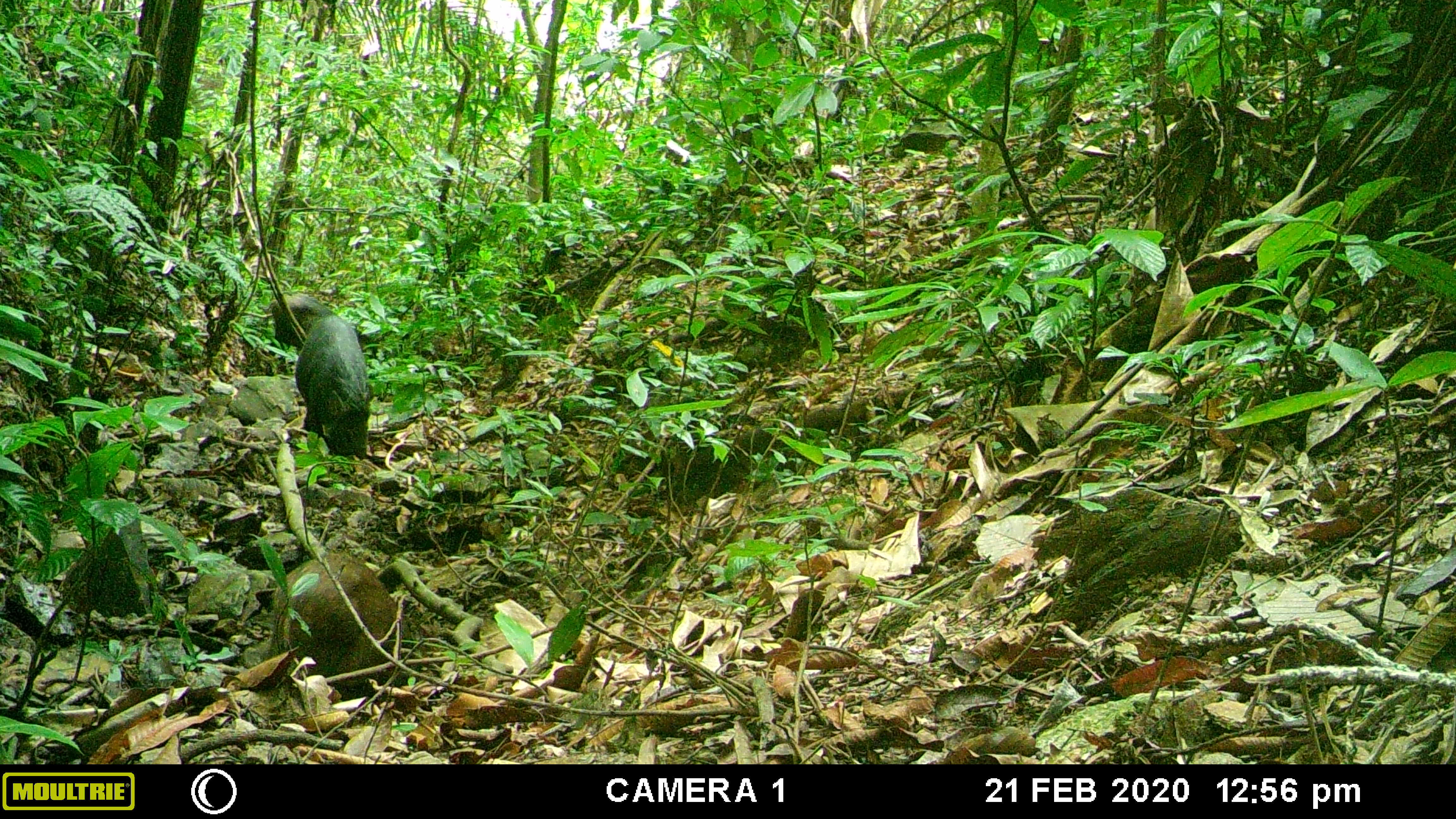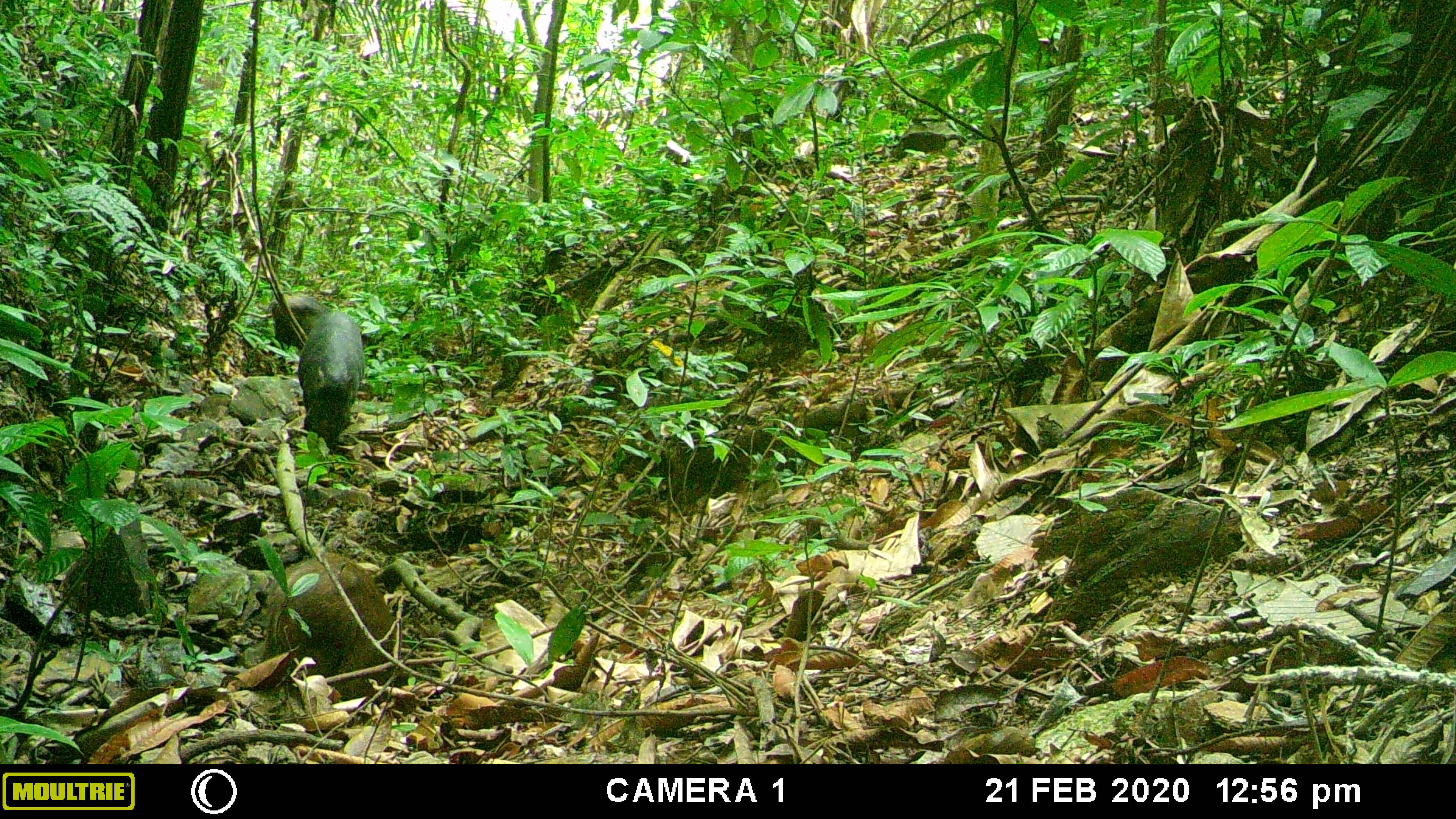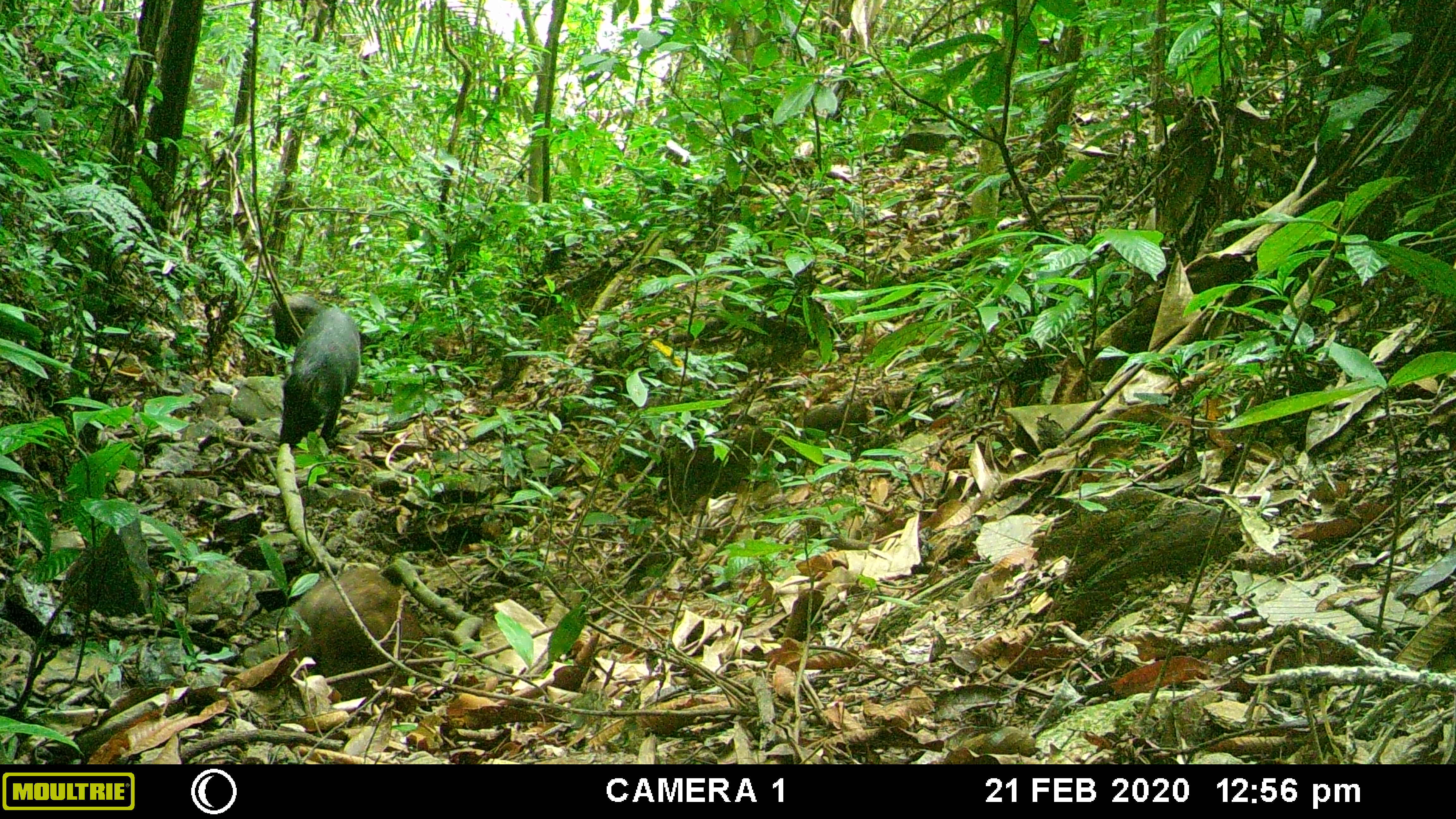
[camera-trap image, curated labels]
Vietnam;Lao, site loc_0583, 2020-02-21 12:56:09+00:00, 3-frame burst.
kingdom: Animalia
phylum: Chordata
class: Mammalia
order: Artiodactyla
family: Suidae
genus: Sus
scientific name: Sus scrofa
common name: eurasian wild pig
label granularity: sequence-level